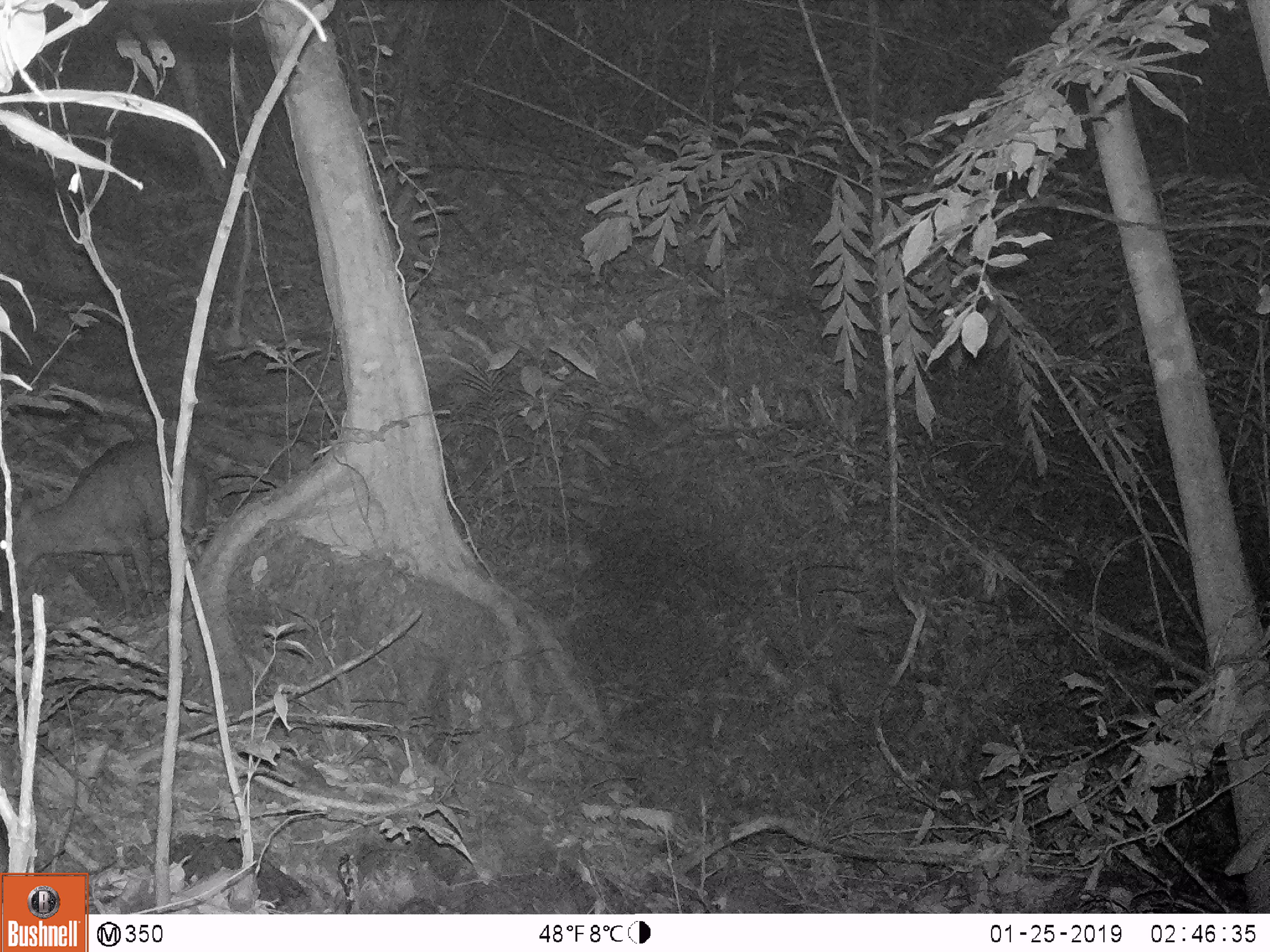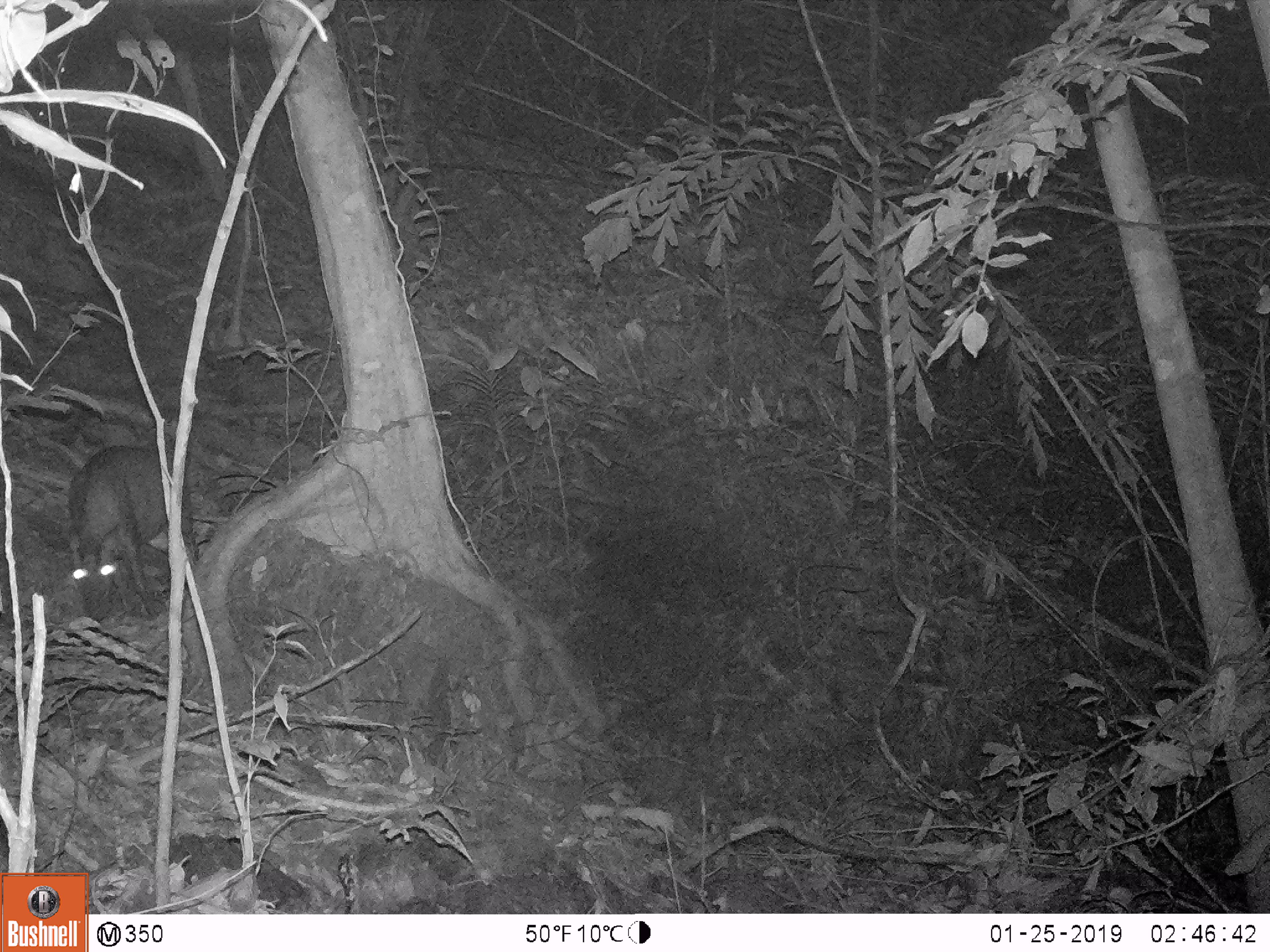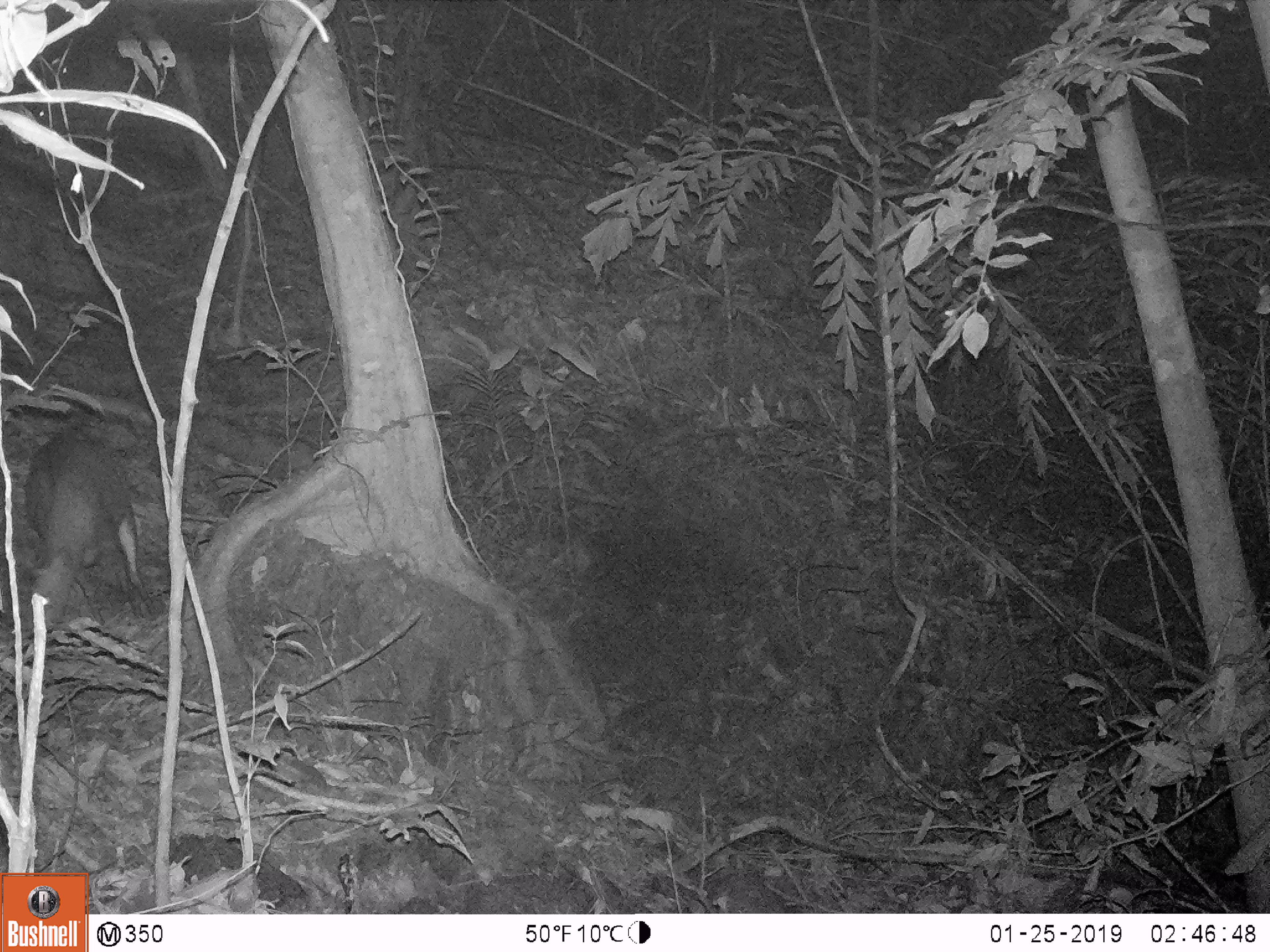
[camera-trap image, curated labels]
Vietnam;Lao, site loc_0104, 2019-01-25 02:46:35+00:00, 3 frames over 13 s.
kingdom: Animalia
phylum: Chordata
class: Mammalia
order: Artiodactyla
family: Cervidae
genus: Muntiacus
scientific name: Muntiacus rooseveltorum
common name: roosevelt's muntjac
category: roosevelts muntjac group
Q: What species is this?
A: Roosevelts muntjac group (roosevelt's muntjac) (Muntiacus rooseveltorum).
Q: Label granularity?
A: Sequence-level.